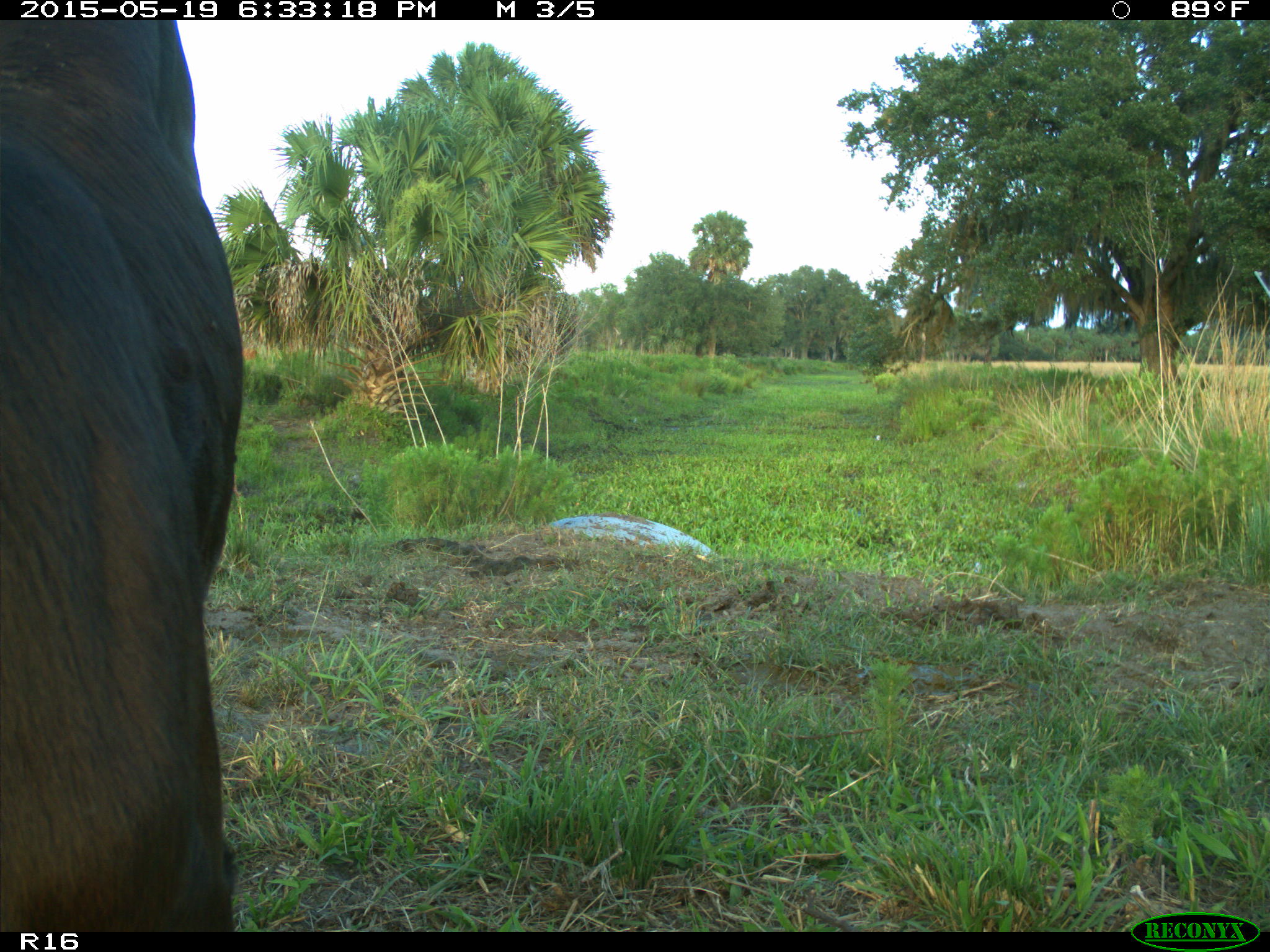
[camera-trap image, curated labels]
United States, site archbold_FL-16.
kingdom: Animalia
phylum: Chordata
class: Mammalia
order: Artiodactyla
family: Bovidae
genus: Bos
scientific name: Bos taurus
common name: domestic cow